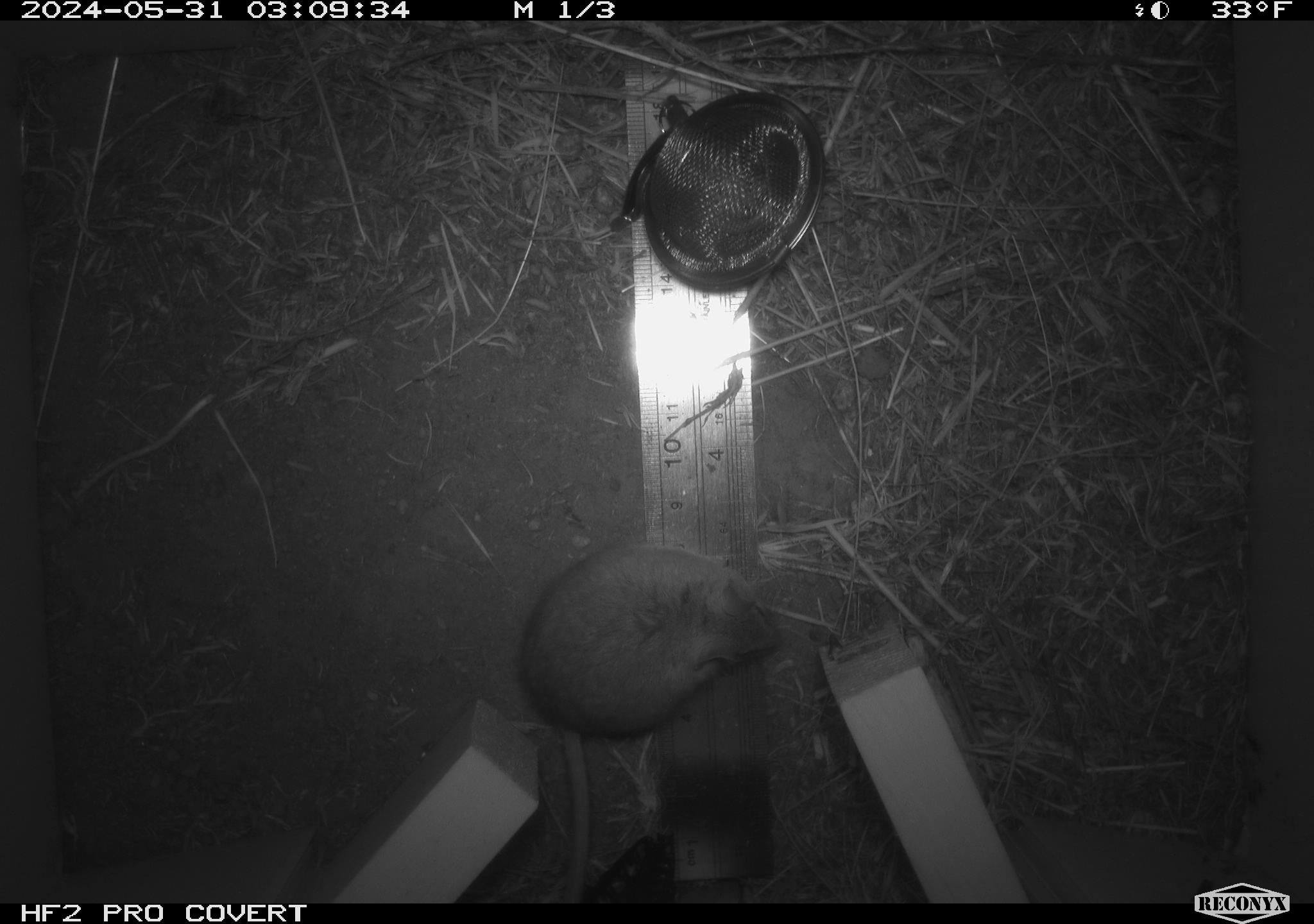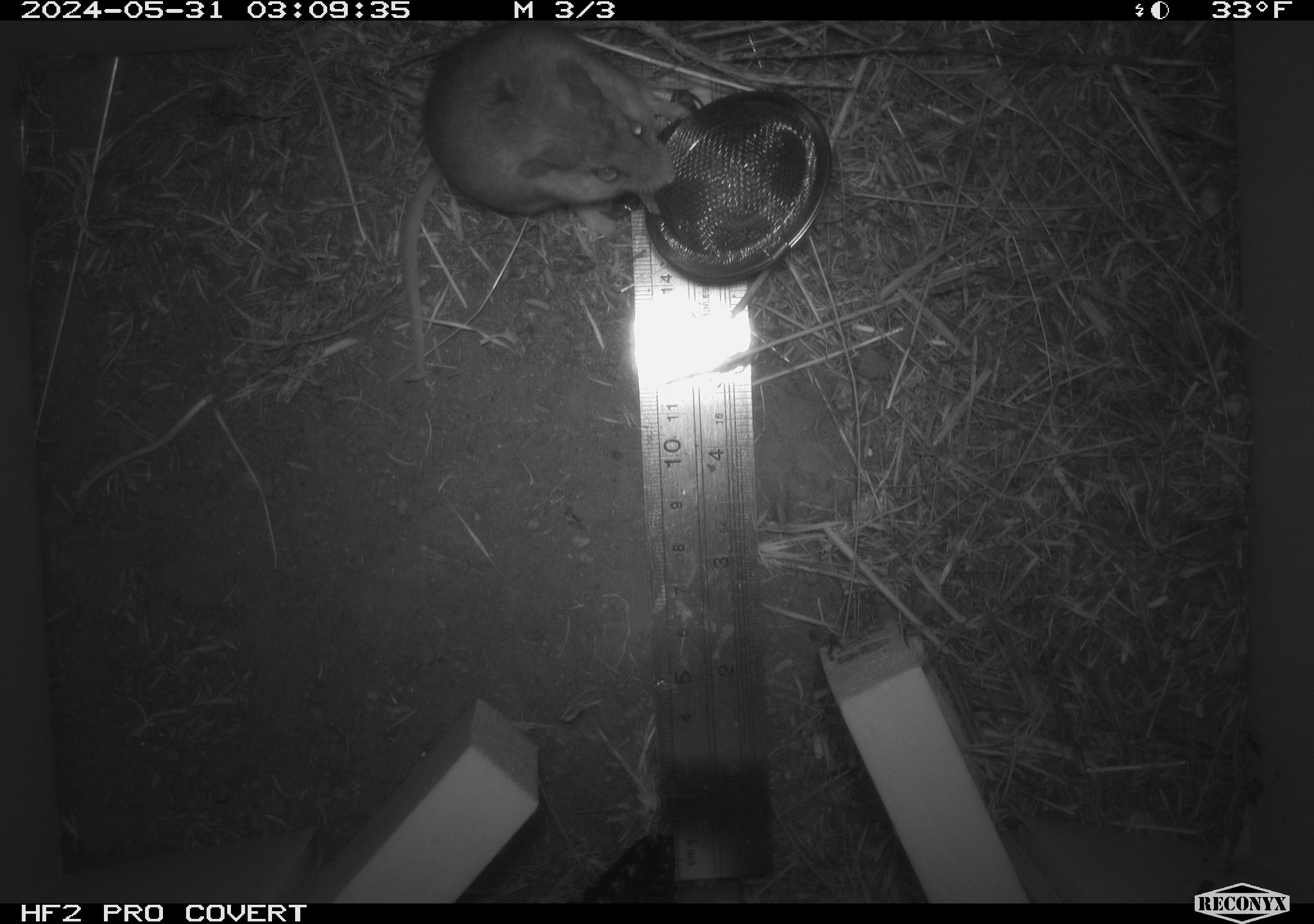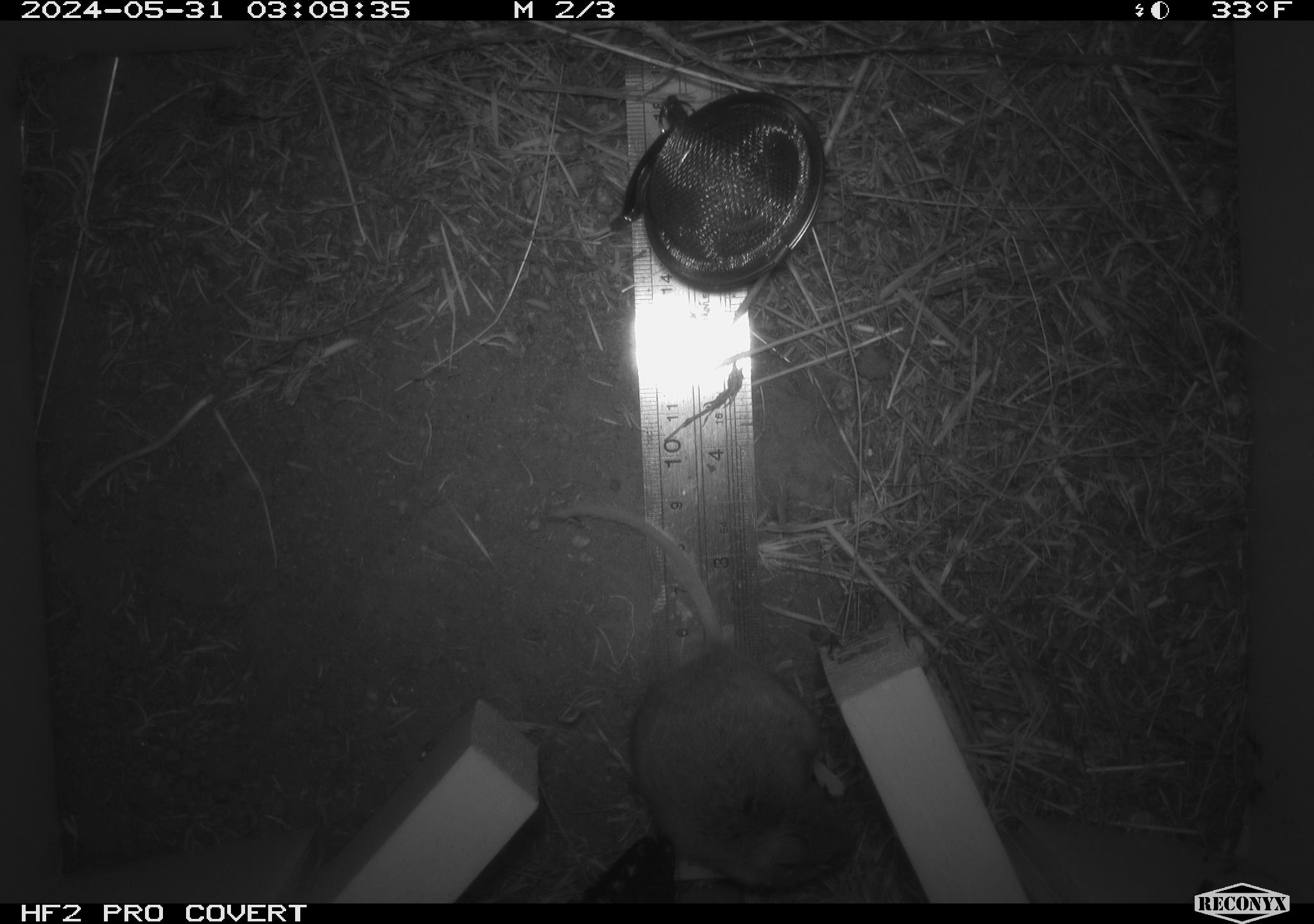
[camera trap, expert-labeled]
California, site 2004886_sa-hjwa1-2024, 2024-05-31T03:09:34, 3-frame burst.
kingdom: Animalia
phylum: Chordata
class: Mammalia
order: Rodentia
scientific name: Rodentia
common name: rodent